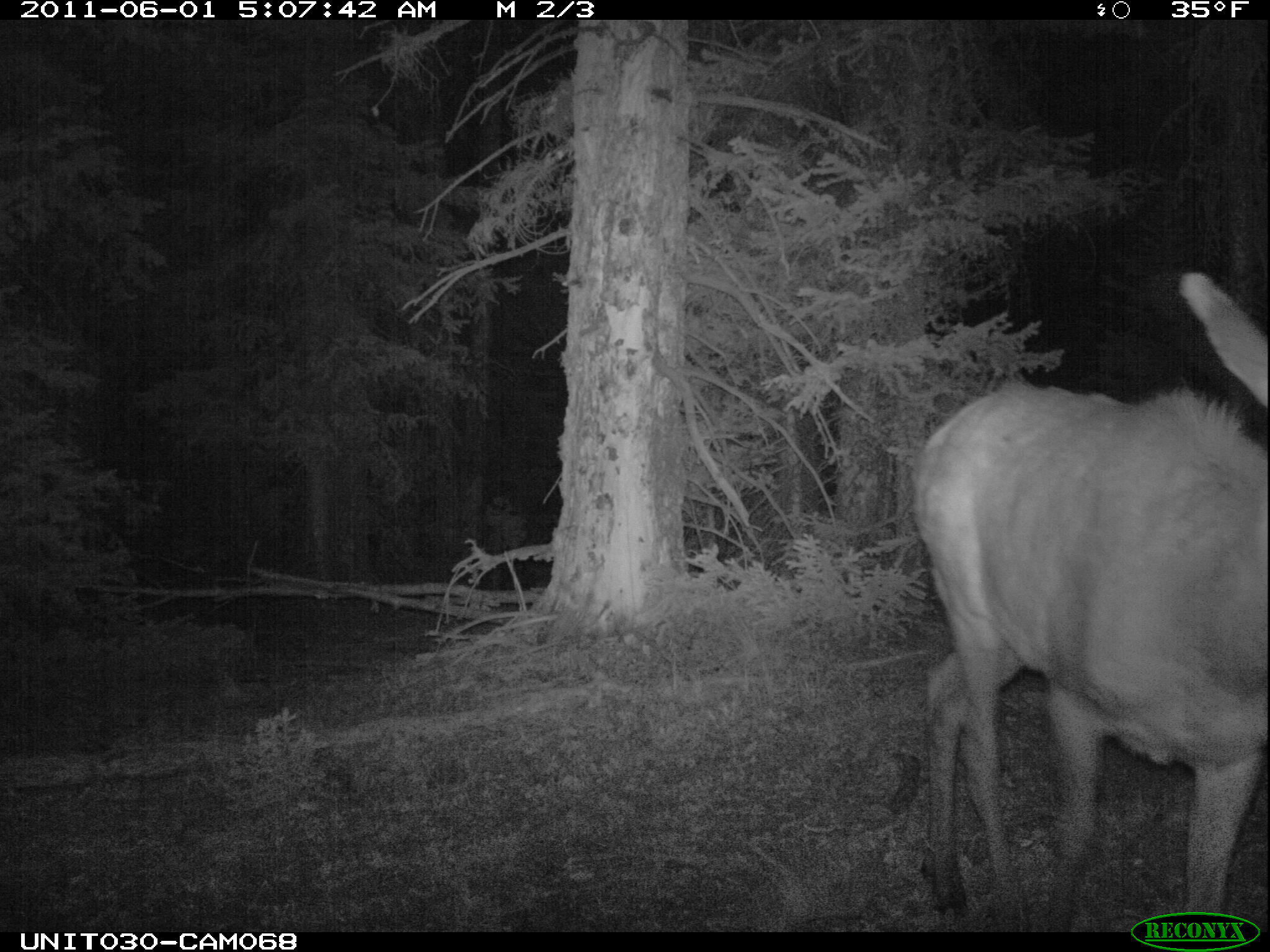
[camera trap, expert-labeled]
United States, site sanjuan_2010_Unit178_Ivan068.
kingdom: Animalia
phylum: Chordata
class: Mammalia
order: Artiodactyla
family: Cervidae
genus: Cervus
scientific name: Cervus elaphus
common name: red deer